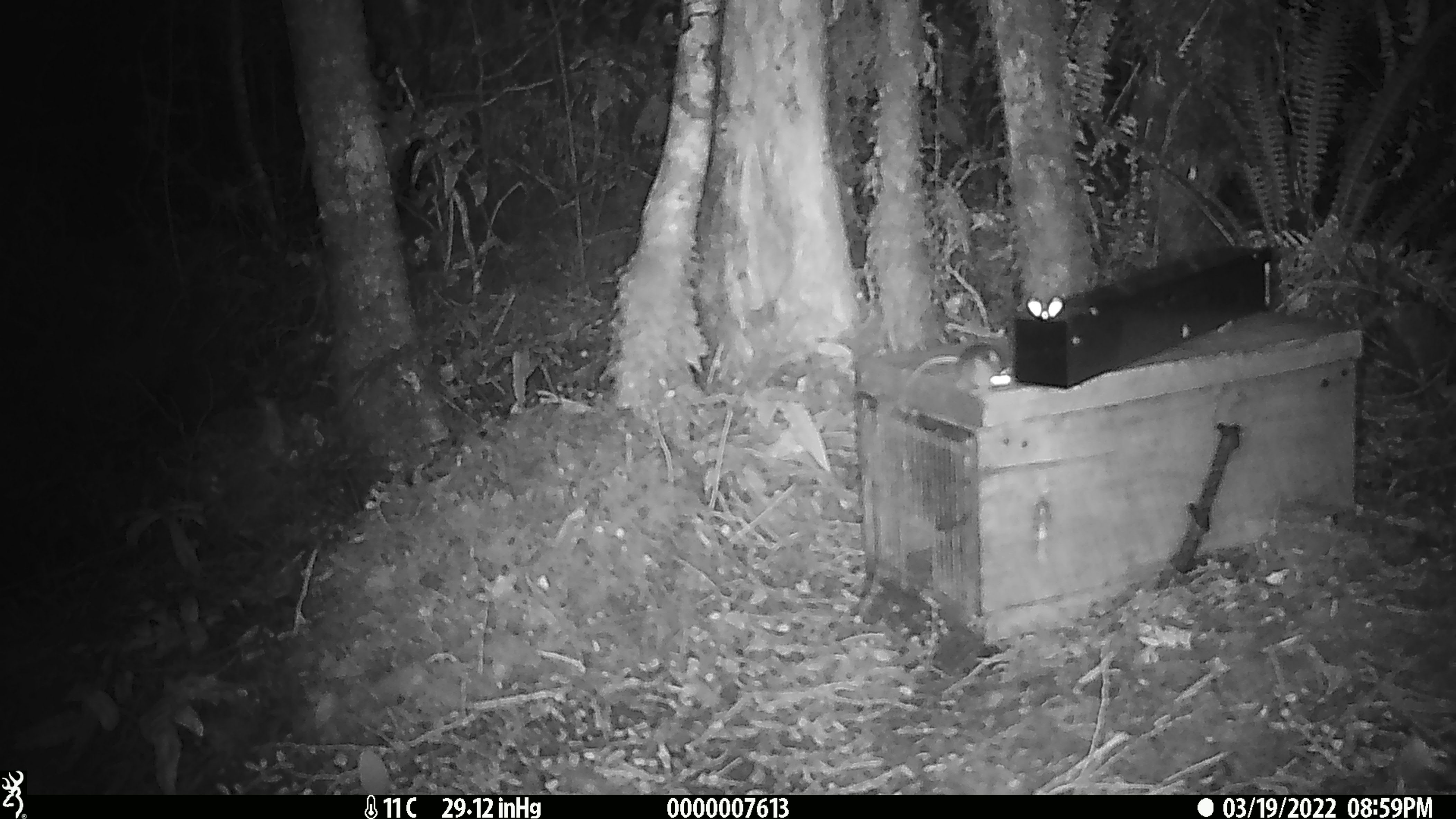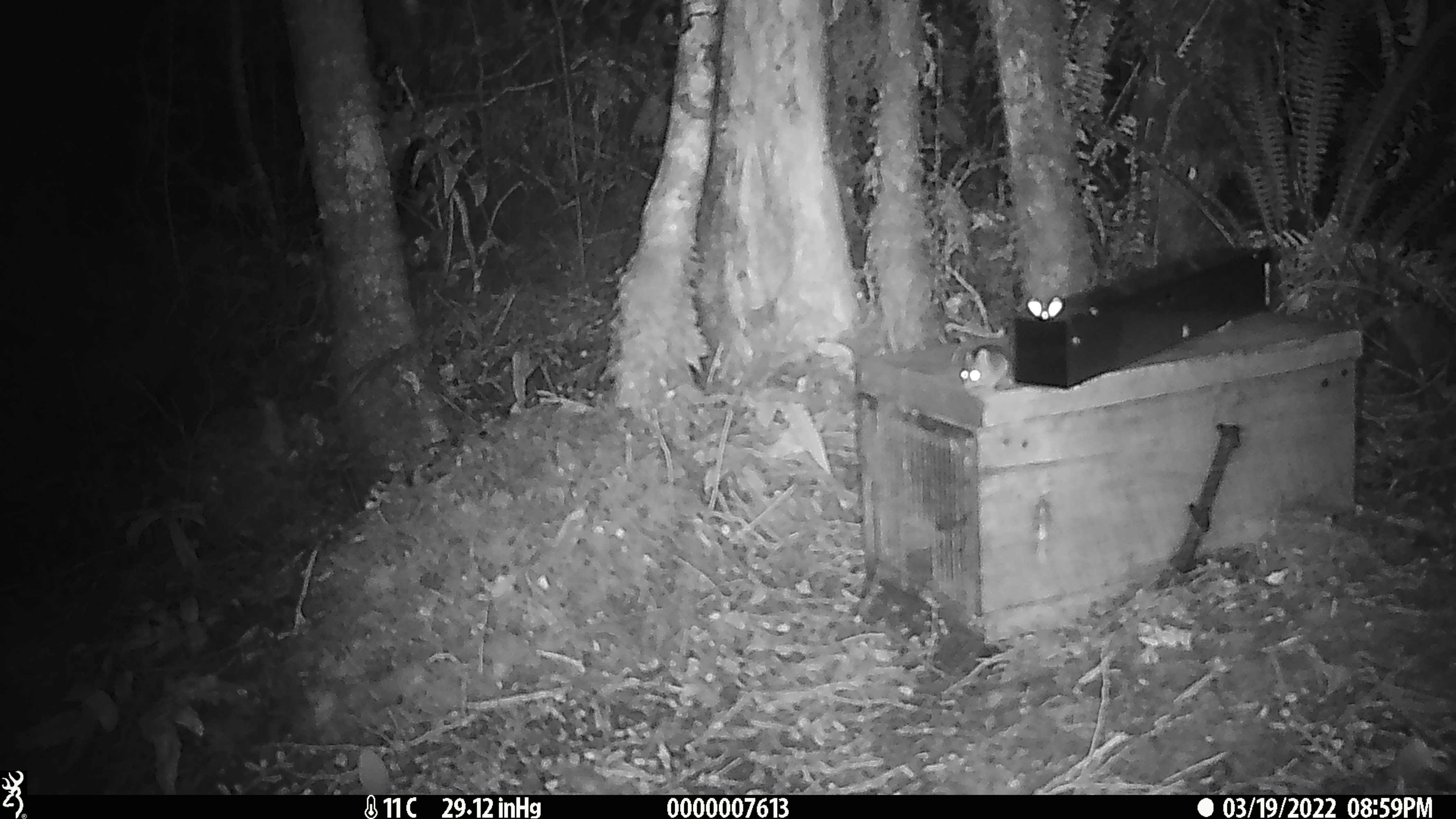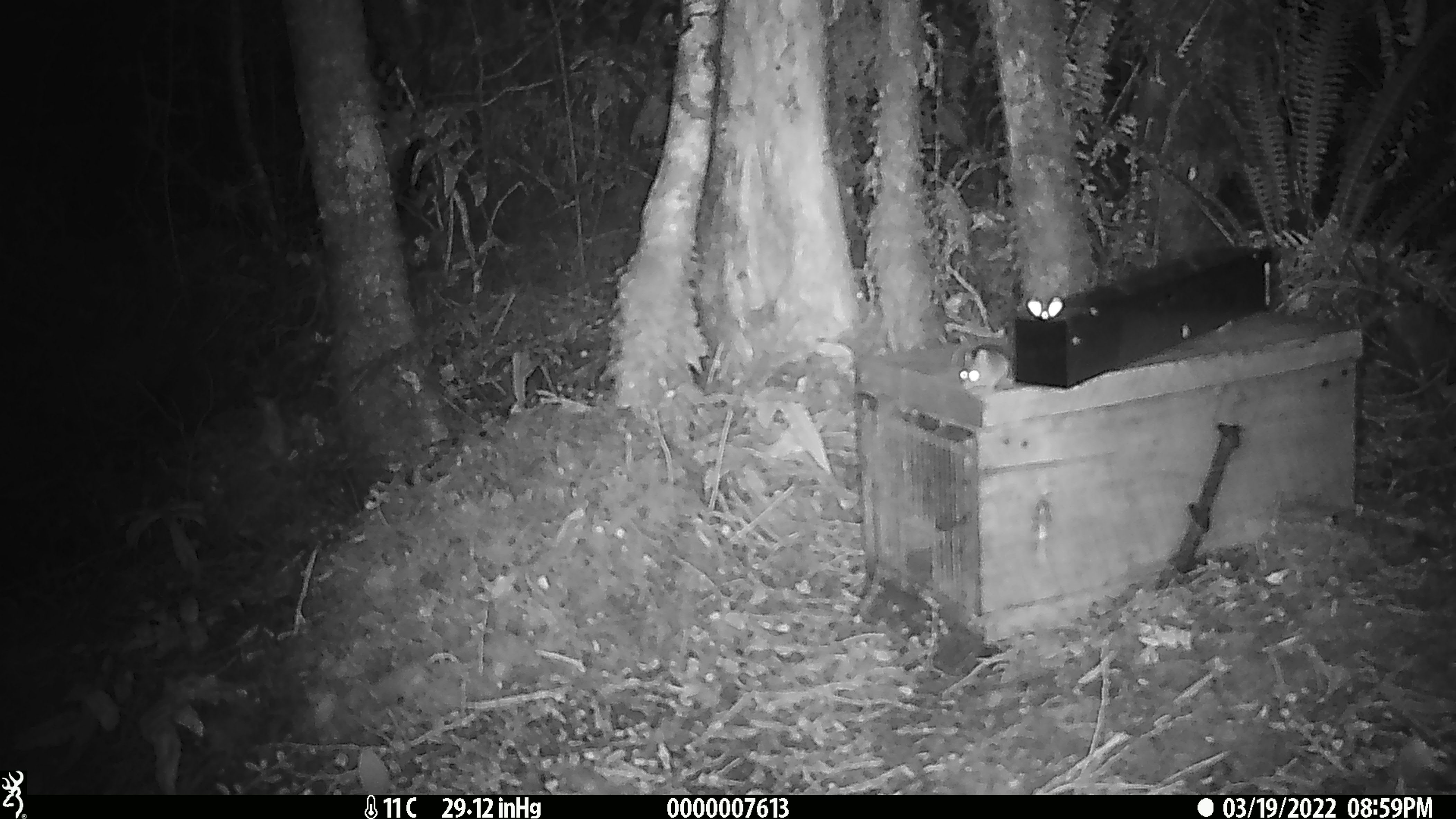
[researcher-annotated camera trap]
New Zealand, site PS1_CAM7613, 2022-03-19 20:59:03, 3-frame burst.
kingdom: Animalia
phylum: Chordata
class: Mammalia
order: Rodentia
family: Muridae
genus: Mus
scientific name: Mus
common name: mouse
Mouse (Mus).